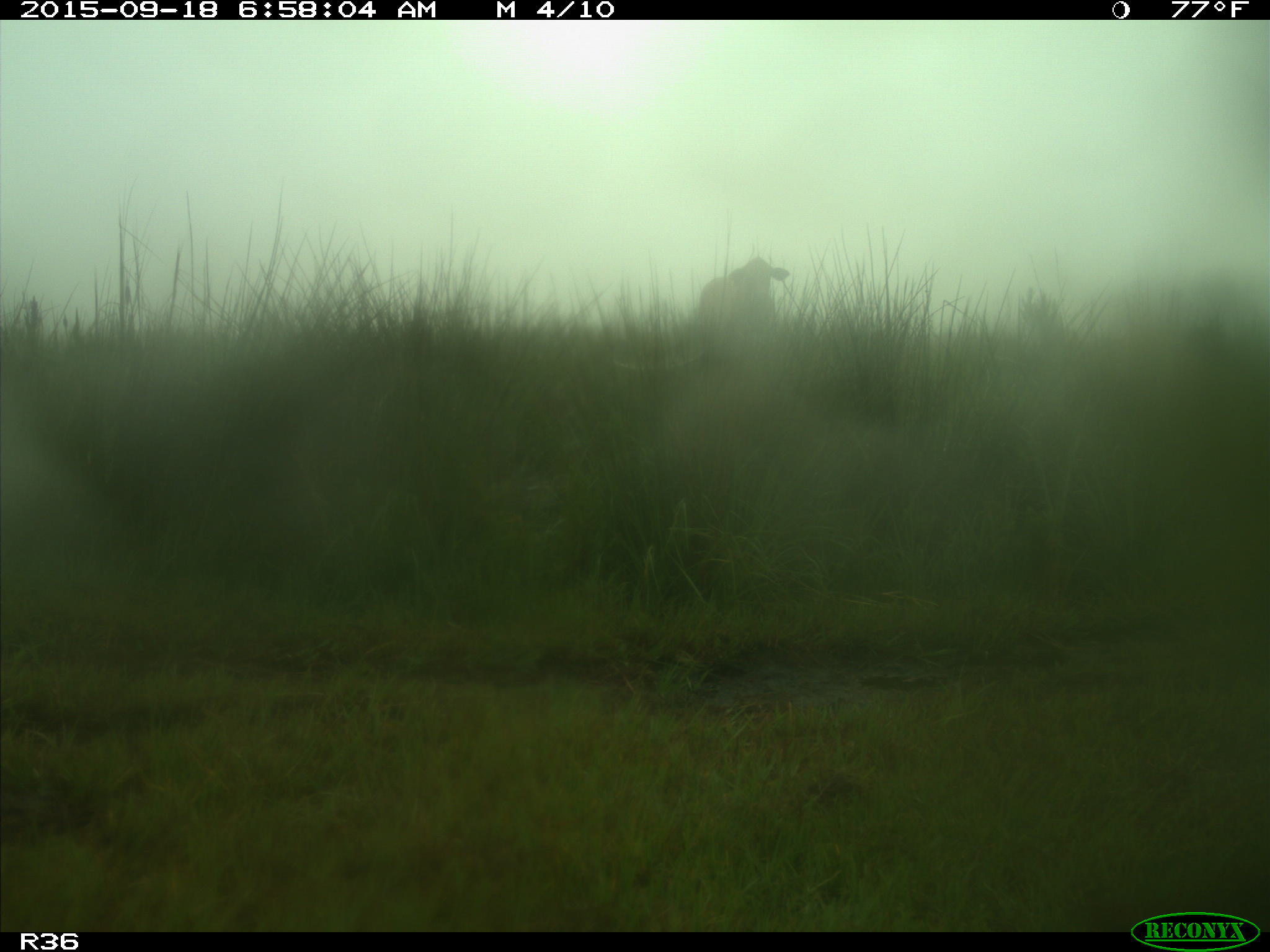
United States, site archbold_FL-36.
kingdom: Animalia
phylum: Chordata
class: Mammalia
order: Artiodactyla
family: Bovidae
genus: Bos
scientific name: Bos taurus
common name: domestic cow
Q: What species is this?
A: Bos taurus (domestic cow).